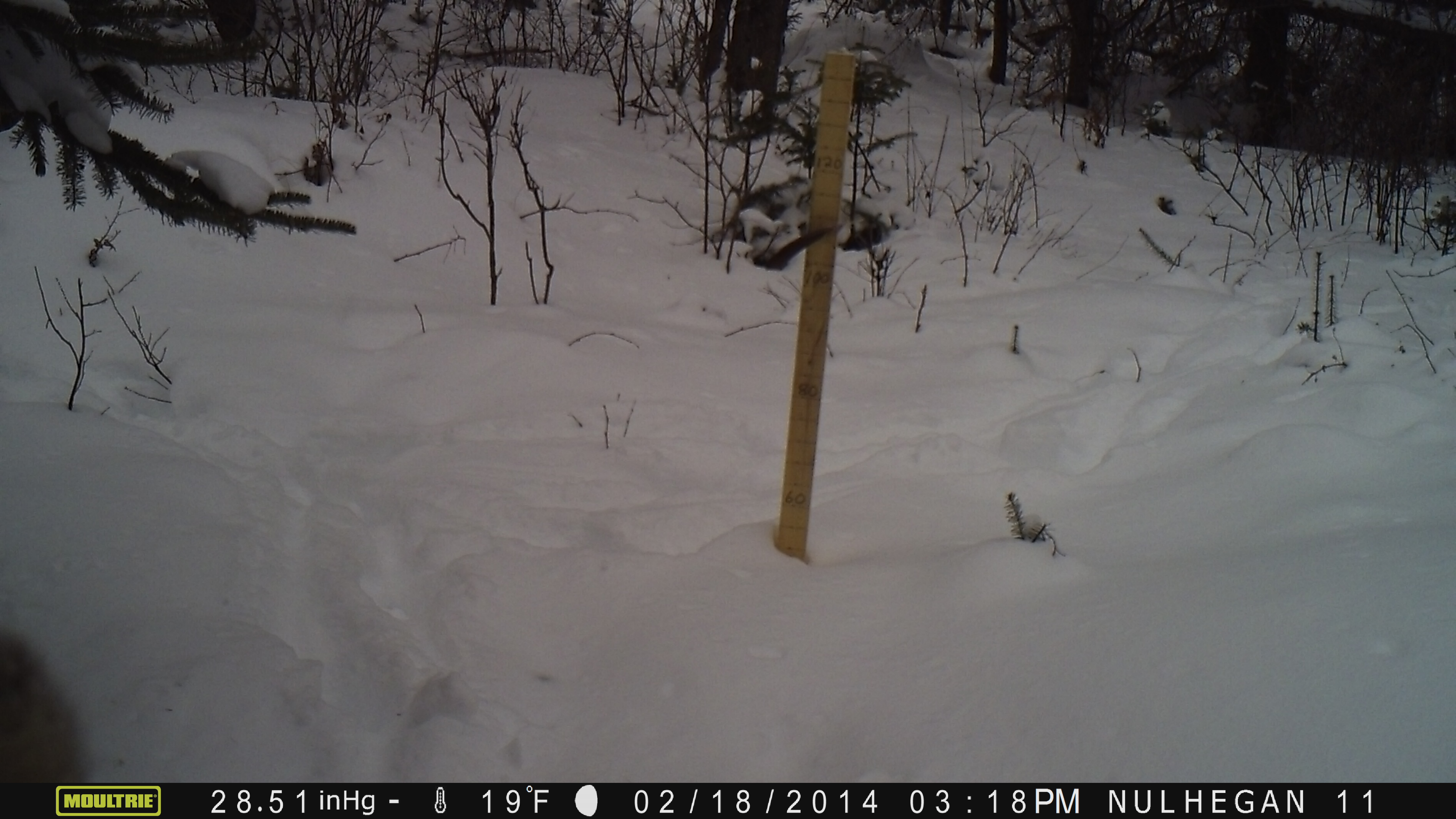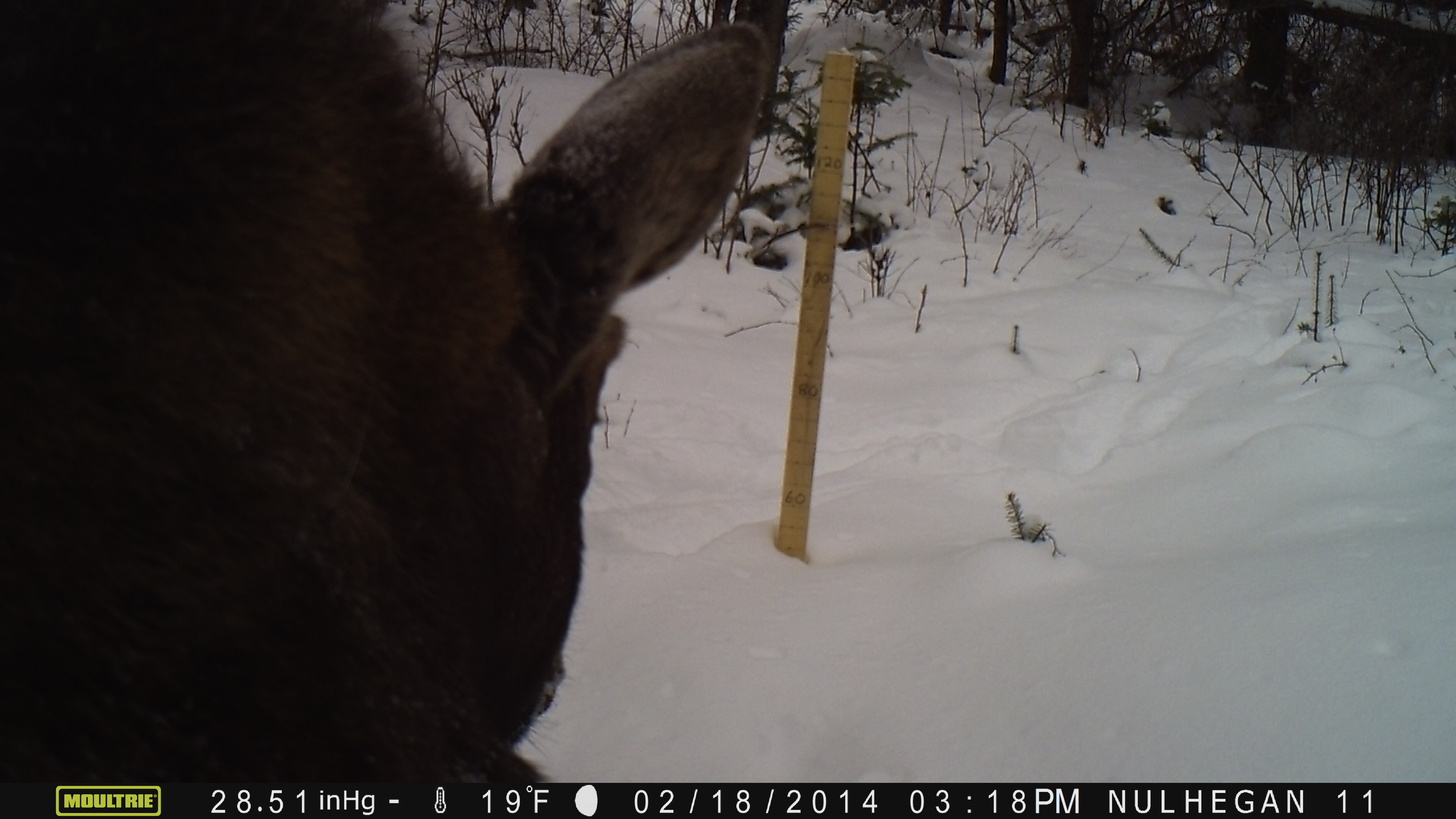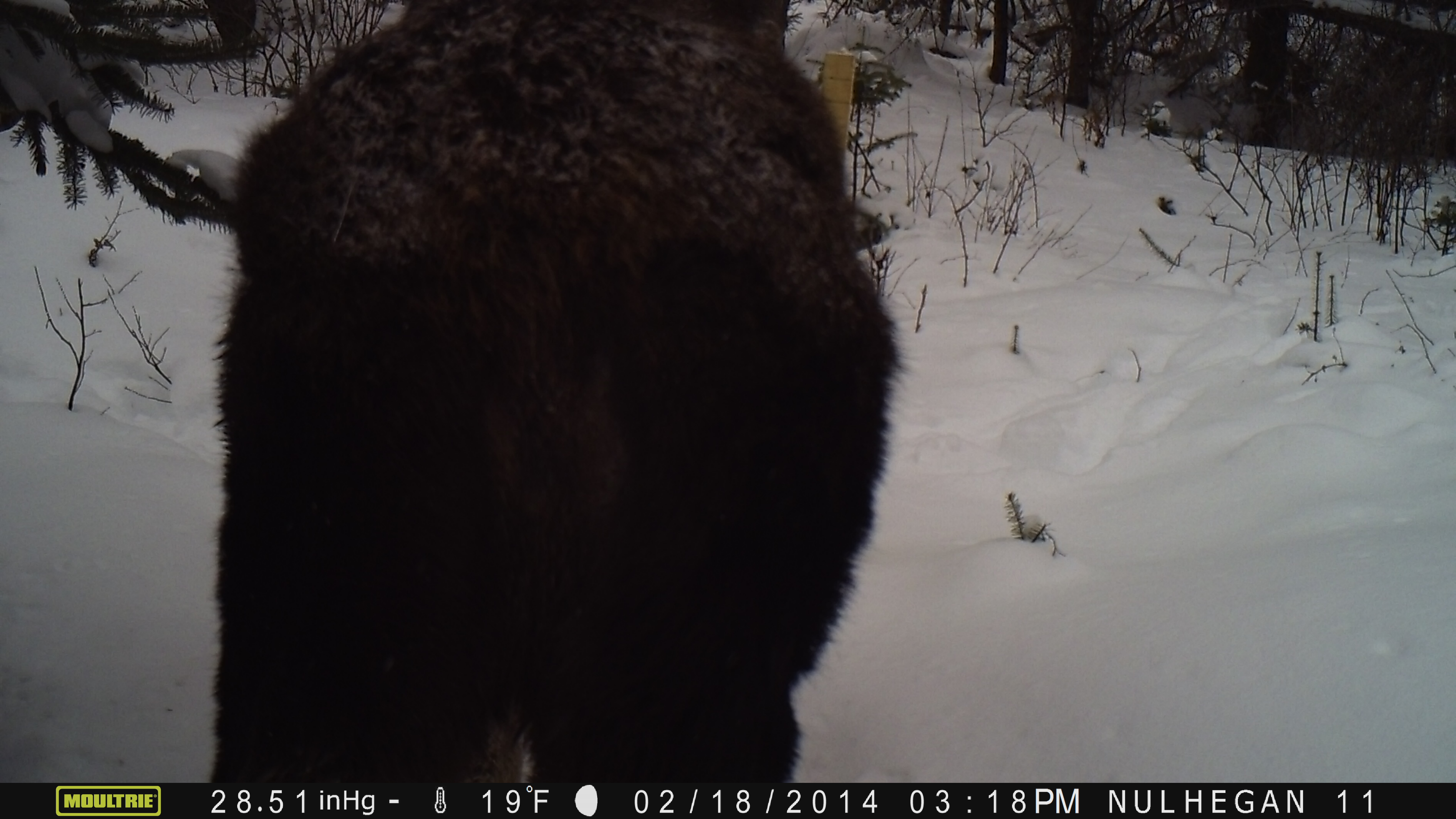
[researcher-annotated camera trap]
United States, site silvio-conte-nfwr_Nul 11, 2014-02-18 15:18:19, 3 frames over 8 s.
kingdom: Animalia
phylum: Chordata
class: Mammalia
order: Artiodactyla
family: Cervidae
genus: Alces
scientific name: Alces alces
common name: moose